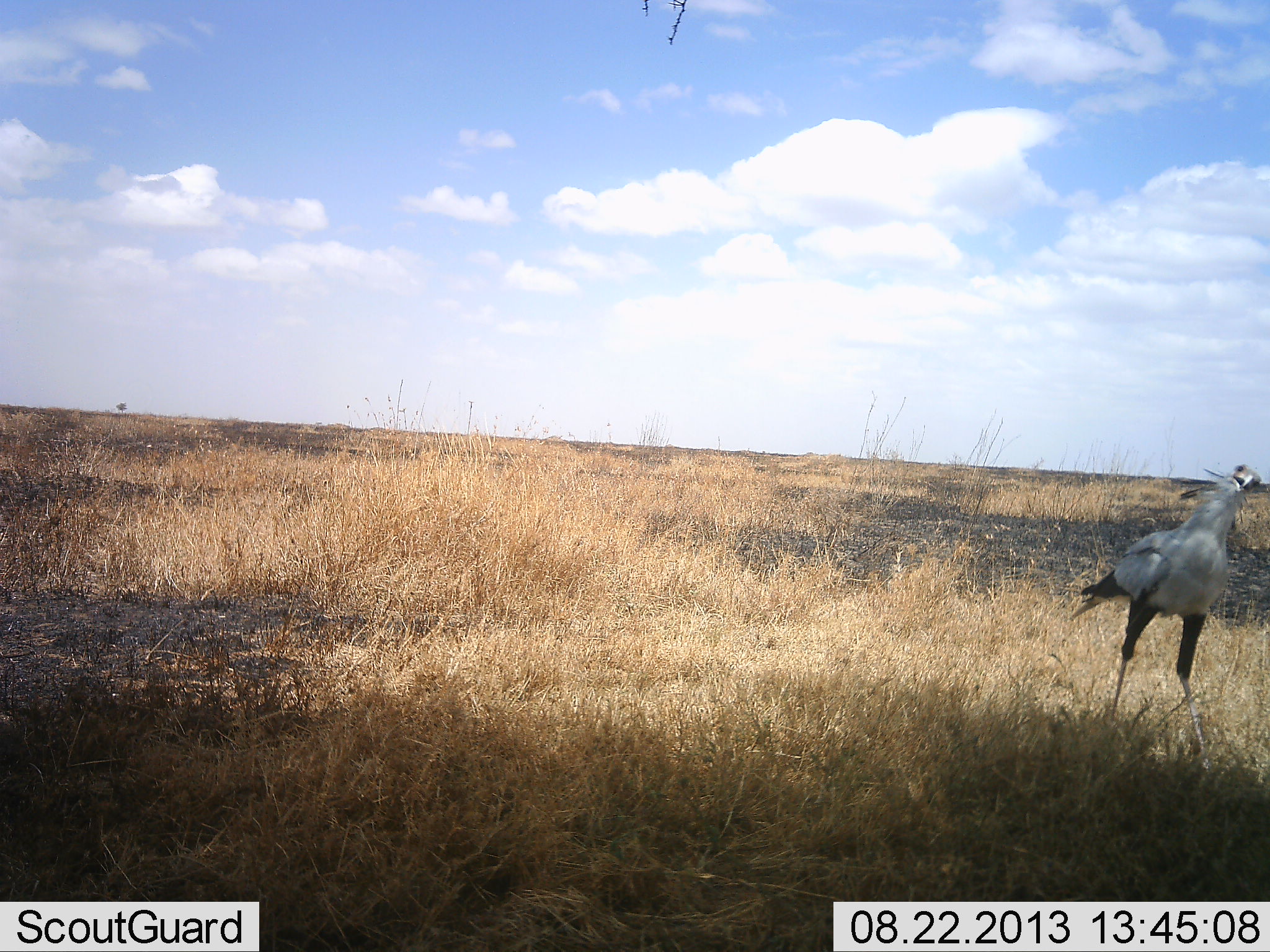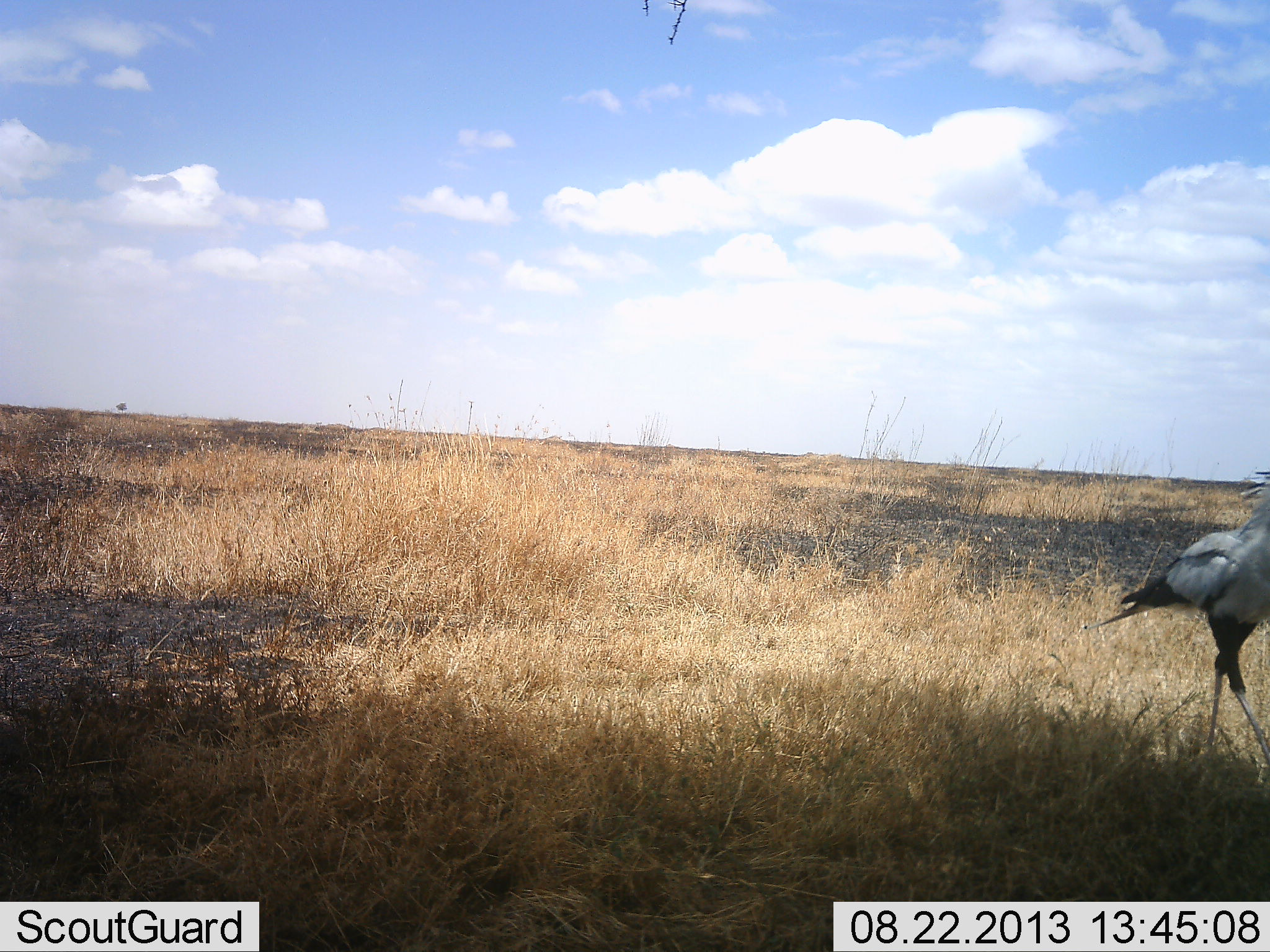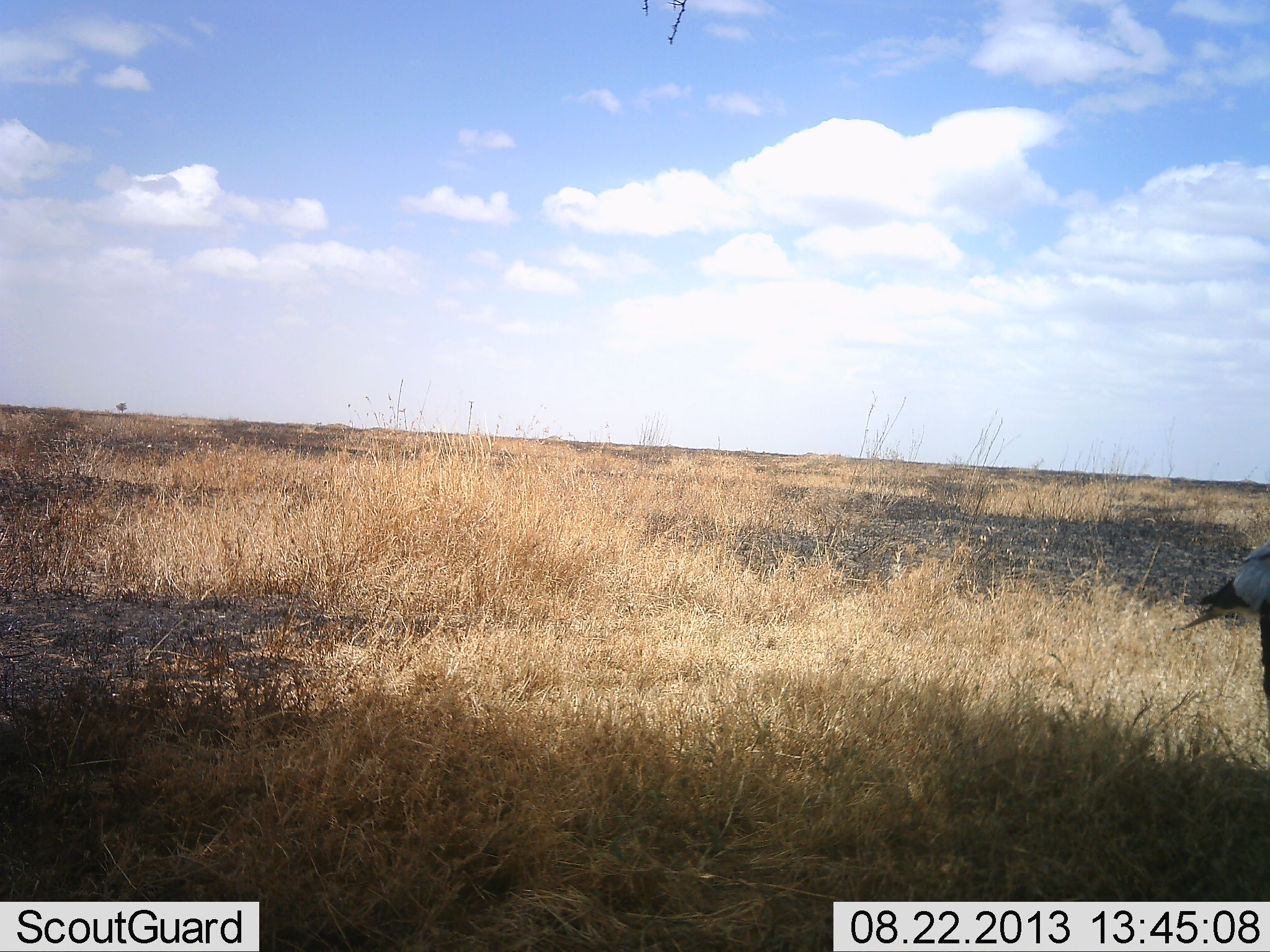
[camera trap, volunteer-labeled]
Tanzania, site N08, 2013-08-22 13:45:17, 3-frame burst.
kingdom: Animalia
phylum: Chordata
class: Aves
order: Accipitriformes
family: Sagittariidae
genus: Sagittarius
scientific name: Sagittarius serpentarius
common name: secretary bird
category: secretarybird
Secretarybird (secretary bird) (Sagittarius serpentarius), count 1. Behavior (volunteer vote fractions): standing 14%, resting 0%, moving 89%, interacting 0%. Young present (vote fraction): 0%. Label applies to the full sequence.